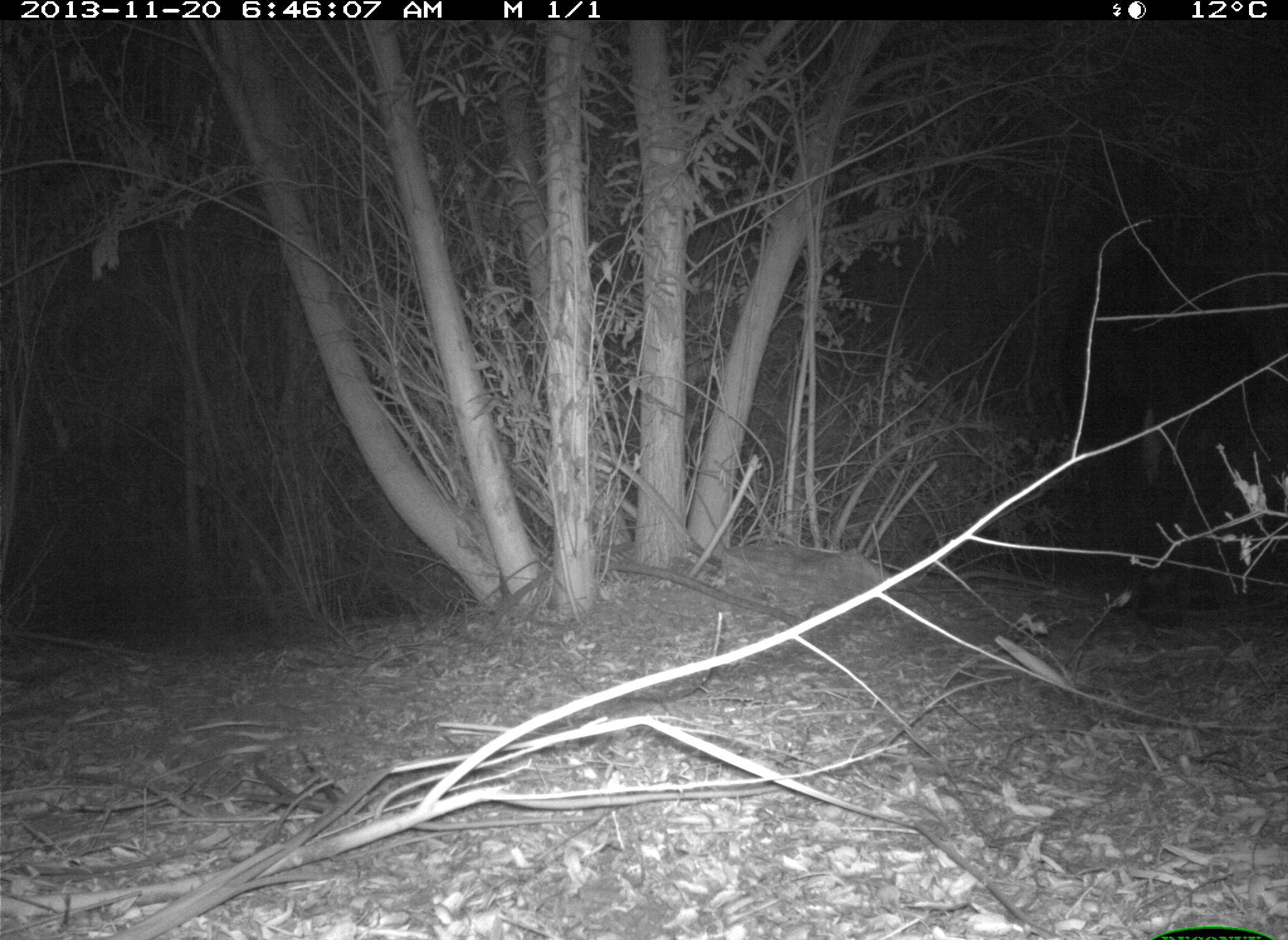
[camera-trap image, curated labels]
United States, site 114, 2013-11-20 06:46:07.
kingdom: Animalia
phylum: Chordata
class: Mammalia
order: Artiodactyla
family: Bovidae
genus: Bos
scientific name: Bos taurus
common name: cow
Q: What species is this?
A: Cow (Bos taurus).